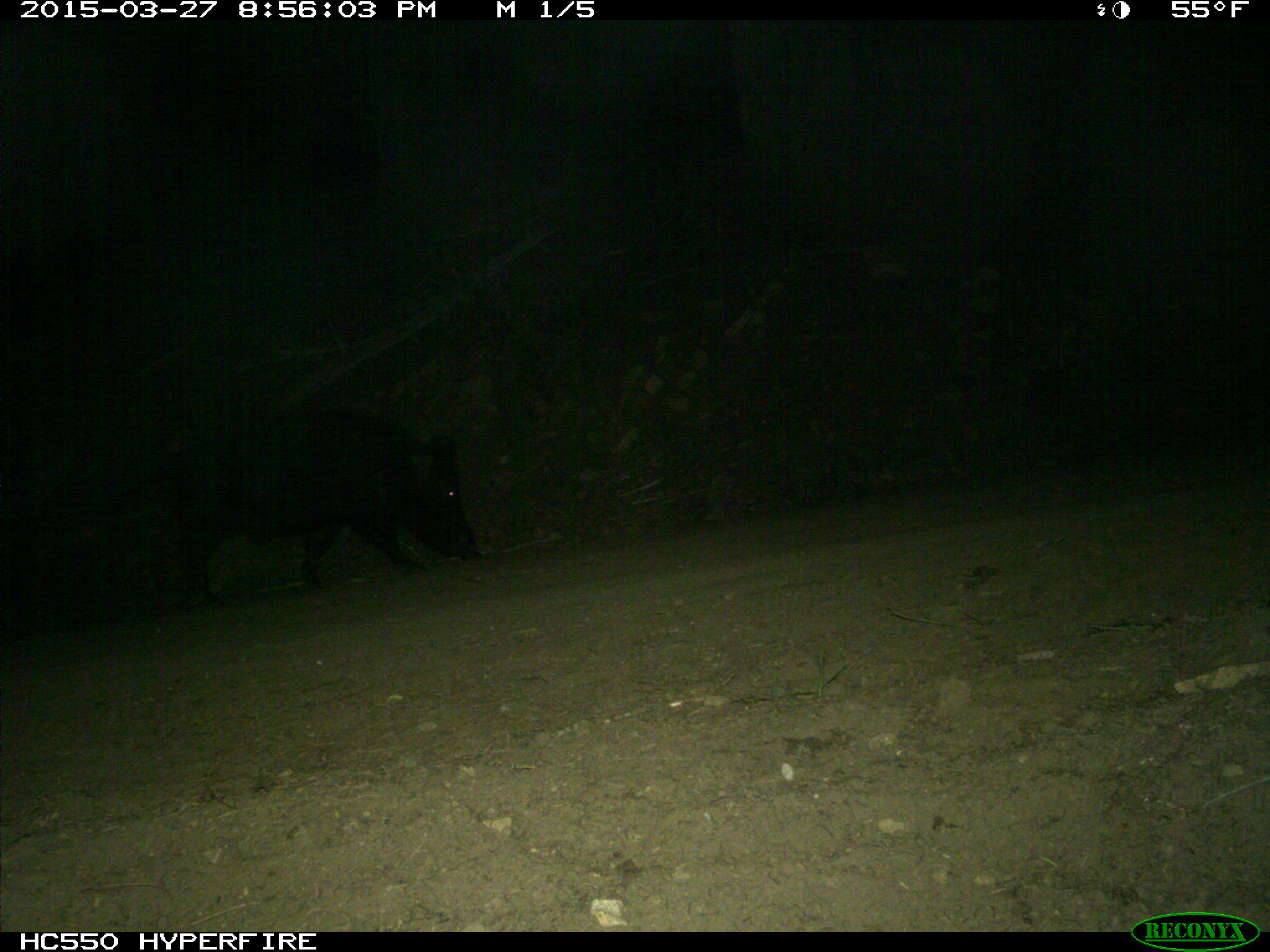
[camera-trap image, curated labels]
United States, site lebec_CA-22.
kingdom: Animalia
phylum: Chordata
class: Mammalia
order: Artiodactyla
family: Suidae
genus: Sus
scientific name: Sus scrofa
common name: wild boar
Sus scrofa (wild boar).